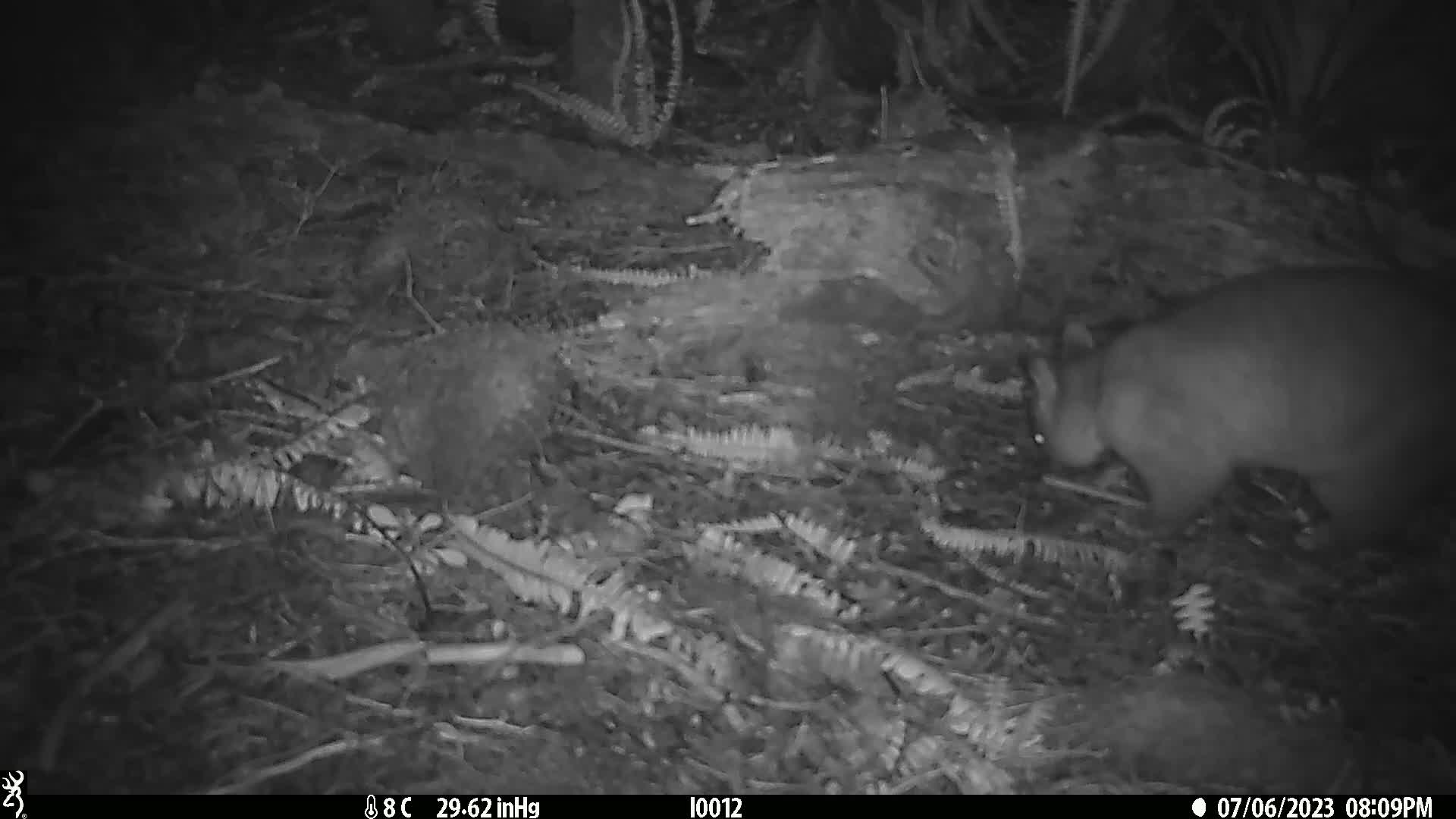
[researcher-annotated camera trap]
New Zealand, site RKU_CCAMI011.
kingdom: Animalia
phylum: Chordata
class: Mammalia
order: Diprotodontia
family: Phalangeridae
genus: Trichosurus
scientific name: Trichosurus vulpecula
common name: common brushtail possum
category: possum